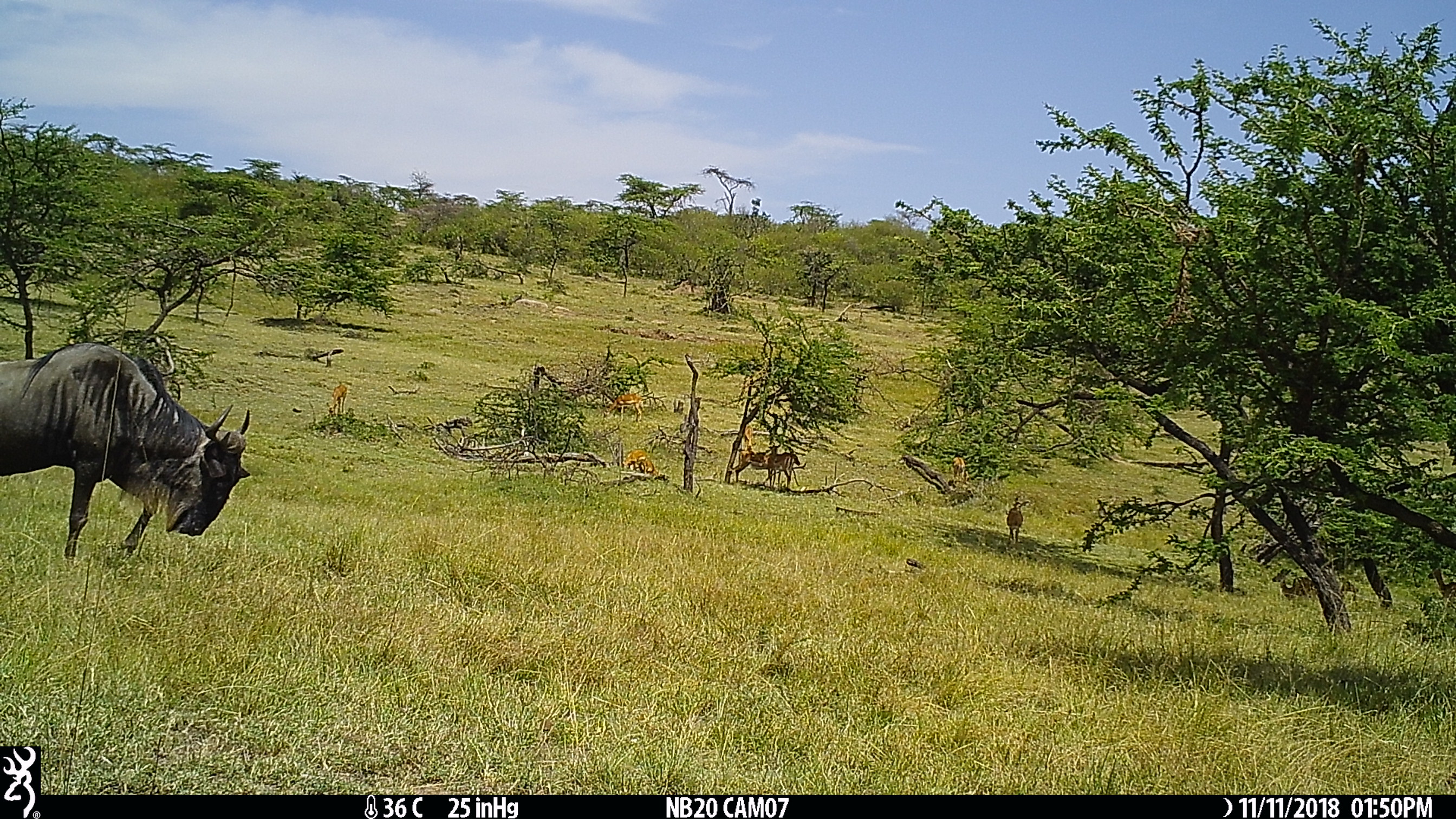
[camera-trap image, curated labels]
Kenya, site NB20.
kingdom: Animalia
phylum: Chordata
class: Mammalia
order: Artiodactyla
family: Bovidae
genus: Aepyceros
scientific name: Aepyceros melampus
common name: impala